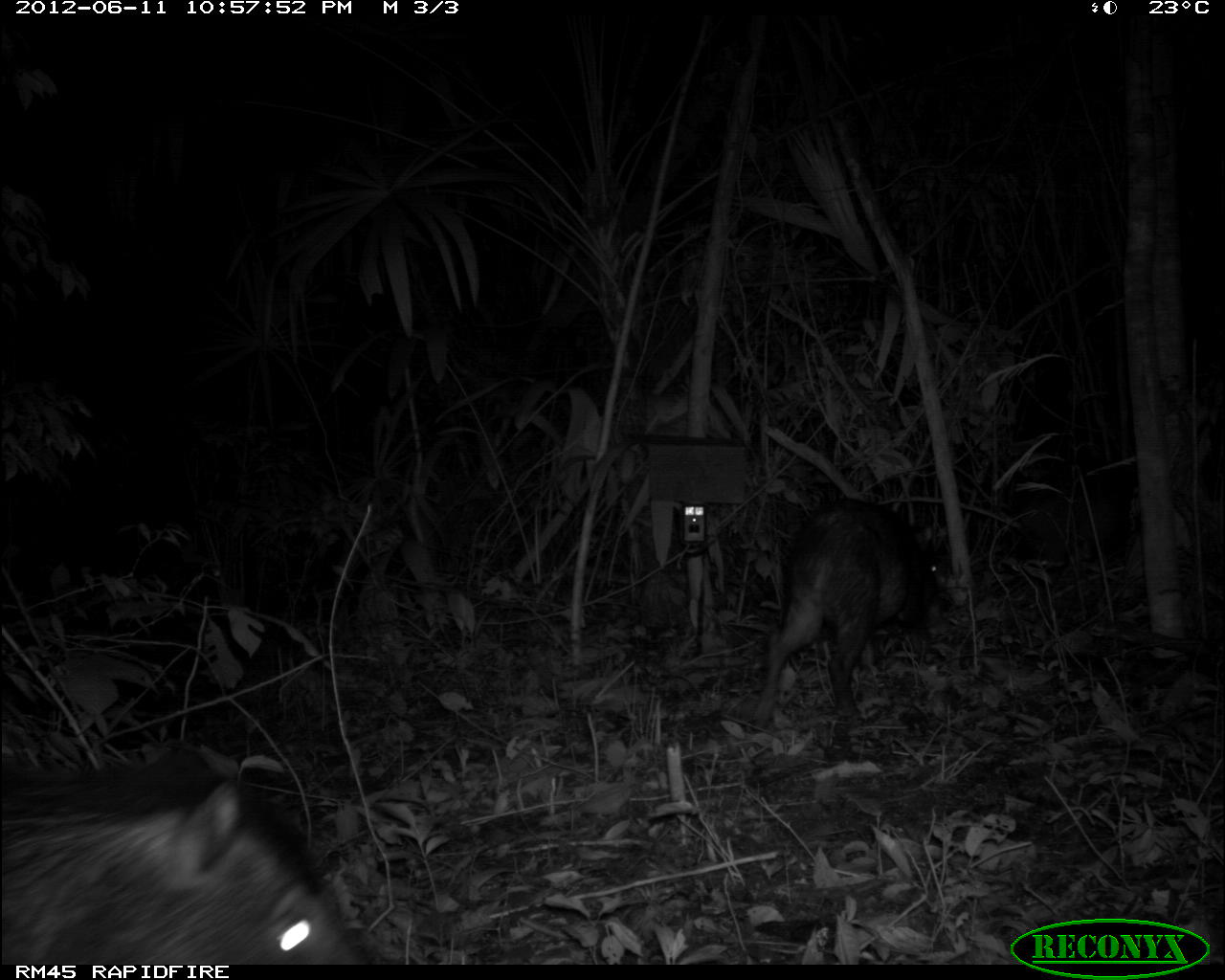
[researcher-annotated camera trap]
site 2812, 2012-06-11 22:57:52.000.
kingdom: Animalia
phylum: Chordata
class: Mammalia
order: Artiodactyla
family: Tayassuidae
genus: Tayassu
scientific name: Tayassu pecari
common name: white-lipped peccary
Tayassu pecari (white-lipped peccary), count 18, age adult.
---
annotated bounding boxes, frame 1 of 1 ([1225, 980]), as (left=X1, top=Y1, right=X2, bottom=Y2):
tayassu pecari: (left=0, top=737, right=366, bottom=964); (left=752, top=496, right=943, bottom=723); (left=1020, top=468, right=1130, bottom=577)